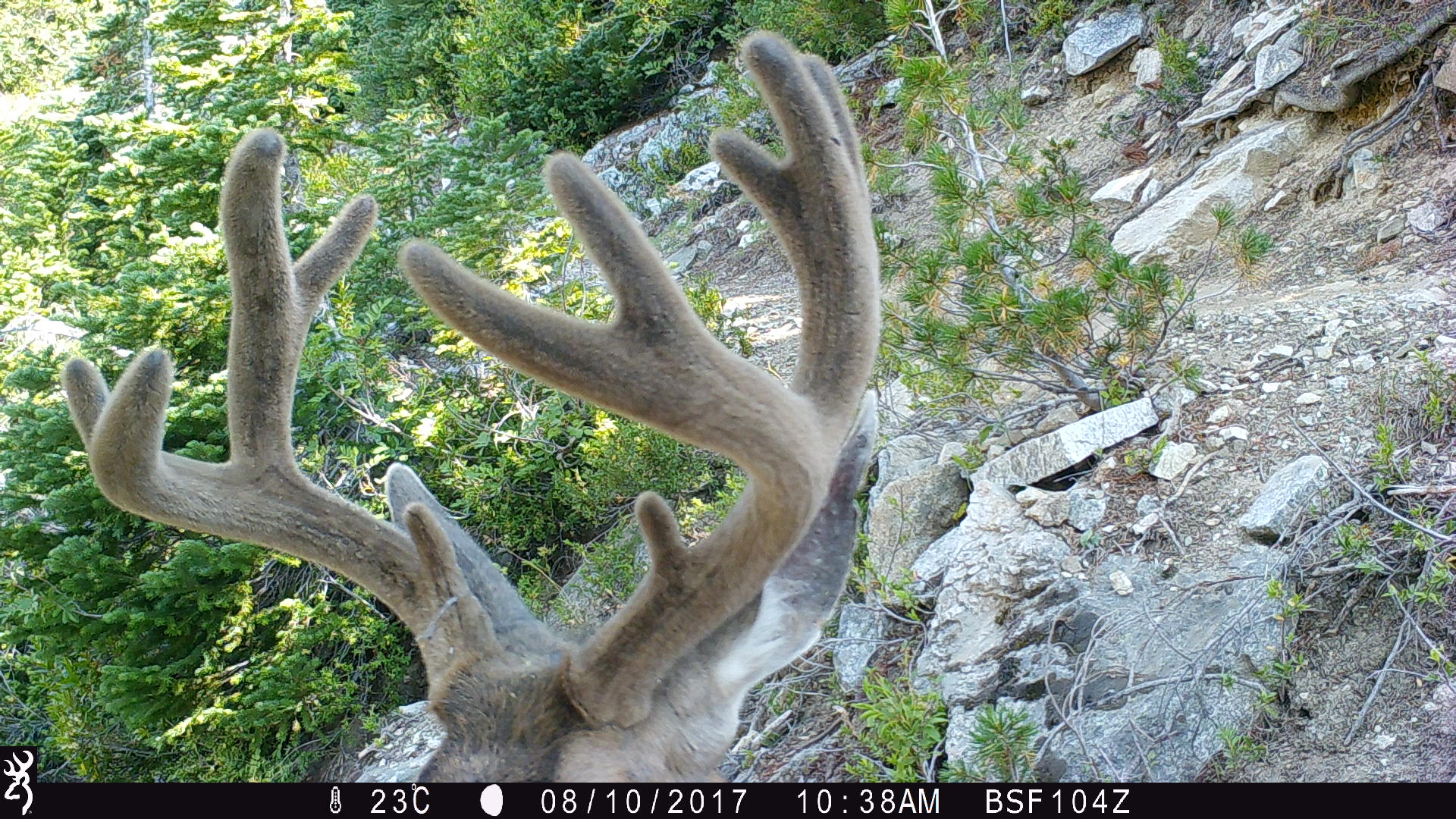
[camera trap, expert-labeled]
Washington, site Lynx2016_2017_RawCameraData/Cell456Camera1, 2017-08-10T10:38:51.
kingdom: Animalia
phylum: Chordata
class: Mammalia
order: Artiodactyla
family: Cervidae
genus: Odocoileus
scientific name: Odocoileus hemionus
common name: mule deer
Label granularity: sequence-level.